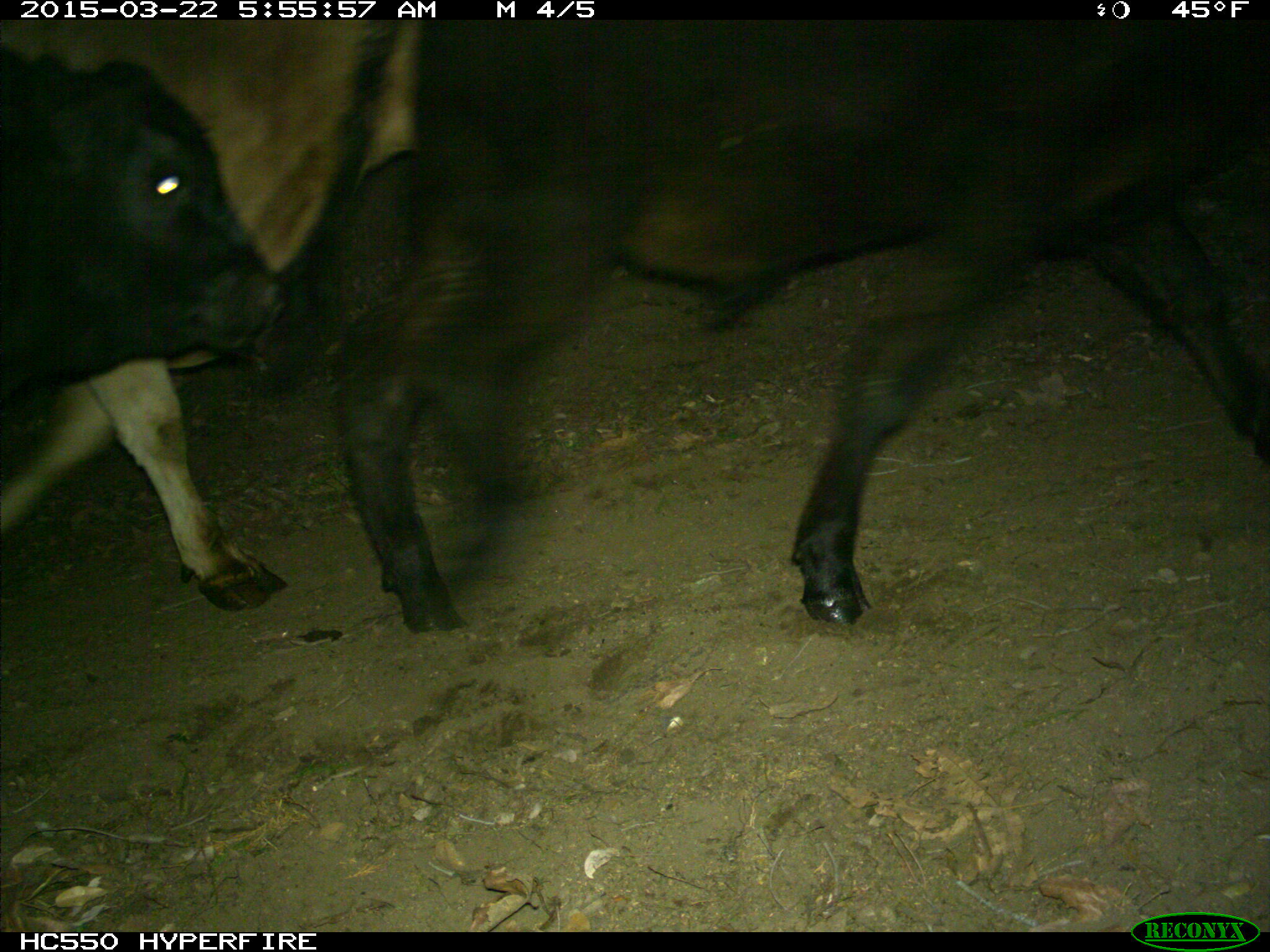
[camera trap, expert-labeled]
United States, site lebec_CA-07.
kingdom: Animalia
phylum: Chordata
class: Mammalia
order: Artiodactyla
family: Bovidae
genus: Bos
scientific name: Bos taurus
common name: domestic cow